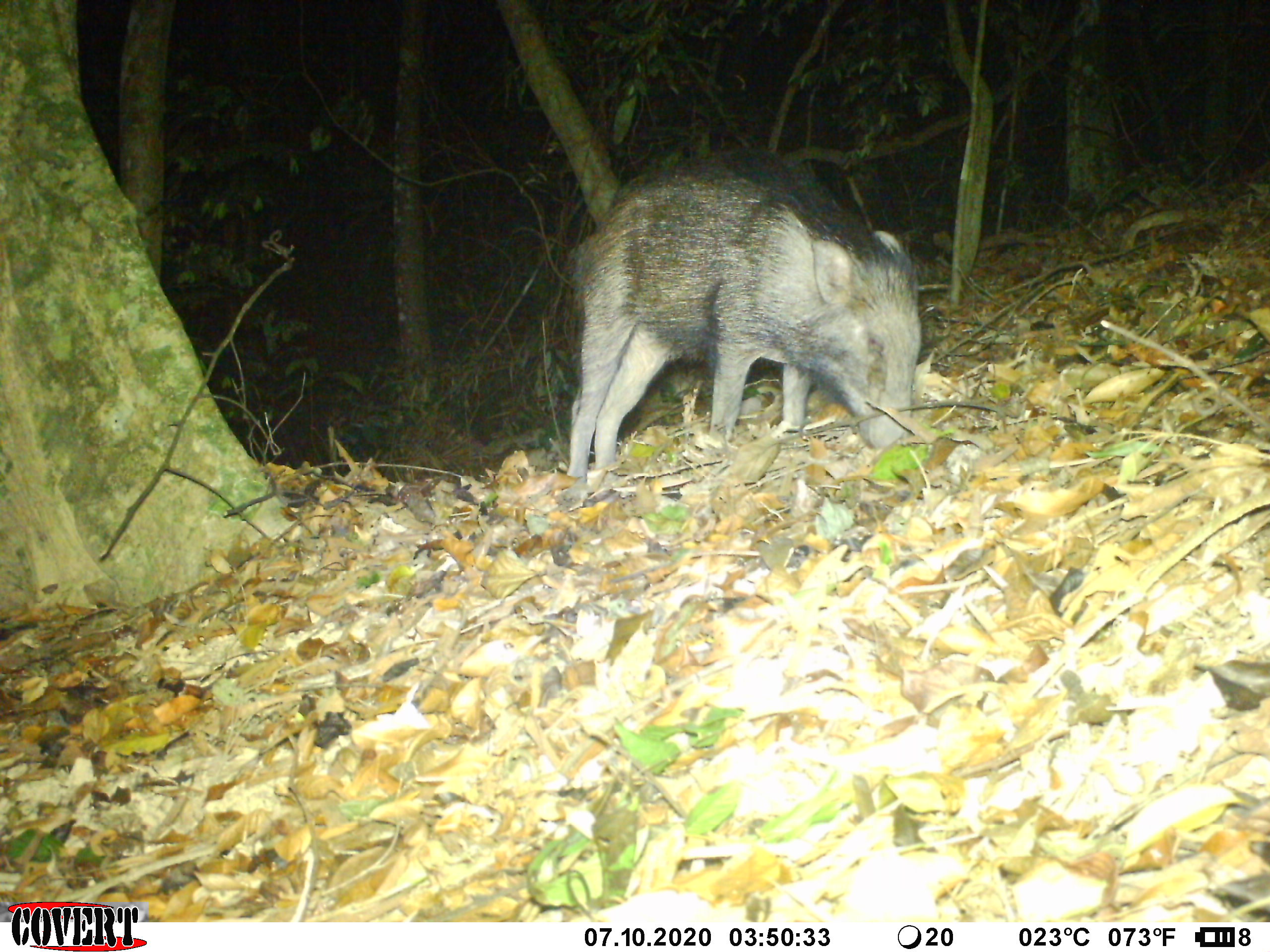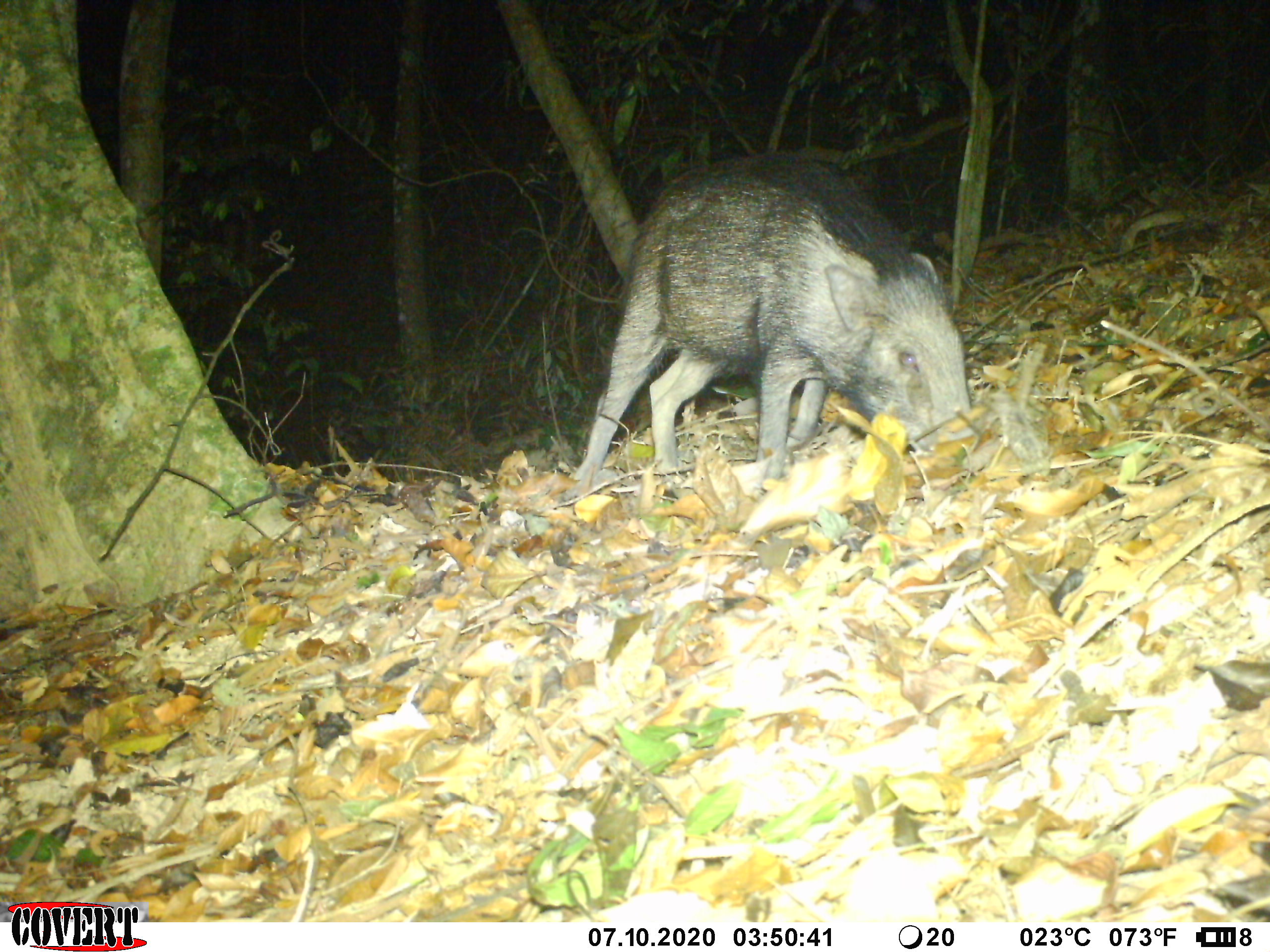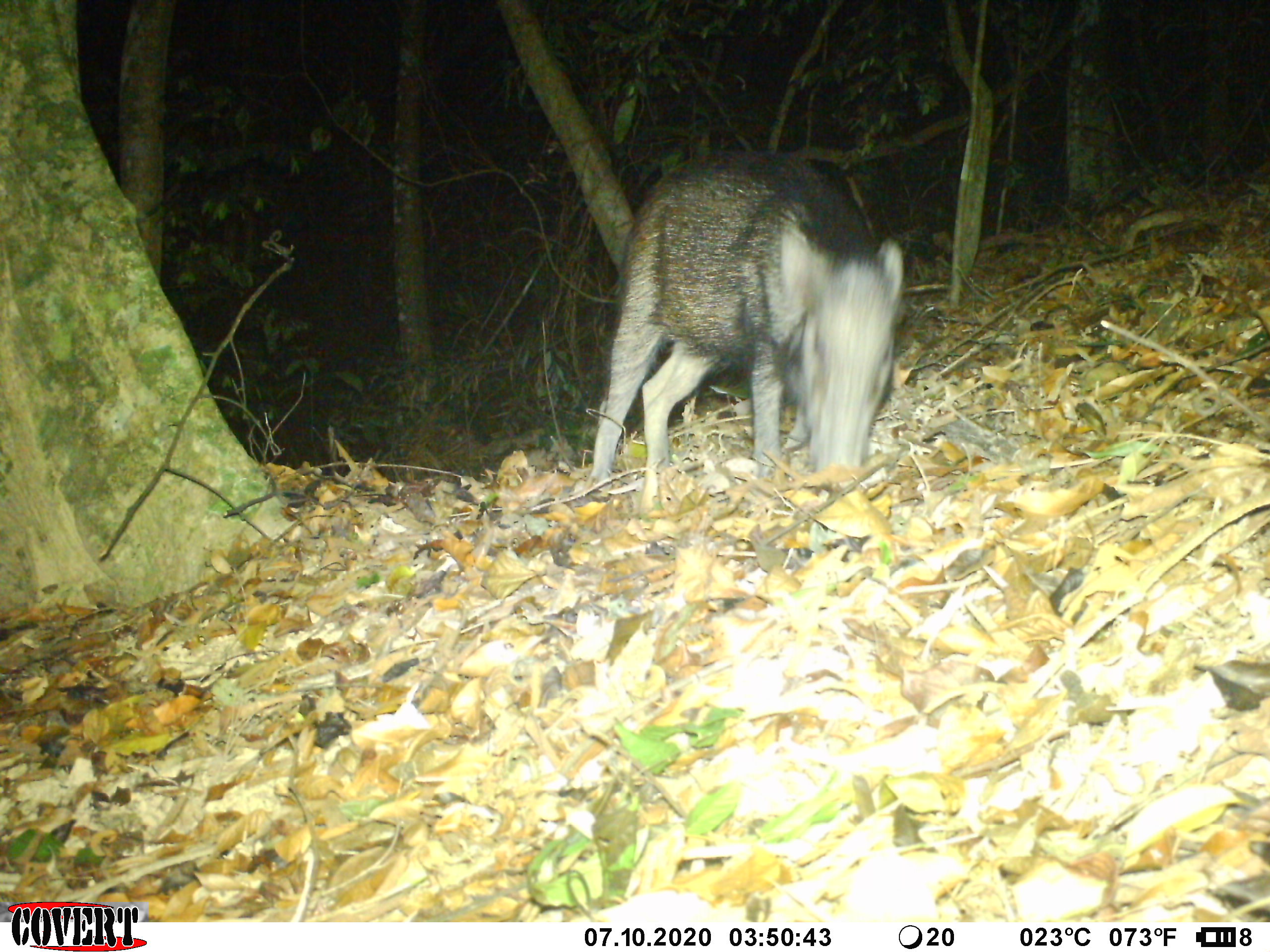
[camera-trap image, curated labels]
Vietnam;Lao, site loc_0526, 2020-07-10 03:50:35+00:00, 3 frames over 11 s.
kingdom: Animalia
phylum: Chordata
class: Mammalia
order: Artiodactyla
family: Suidae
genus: Sus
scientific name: Sus scrofa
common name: eurasian wild pig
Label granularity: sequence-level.